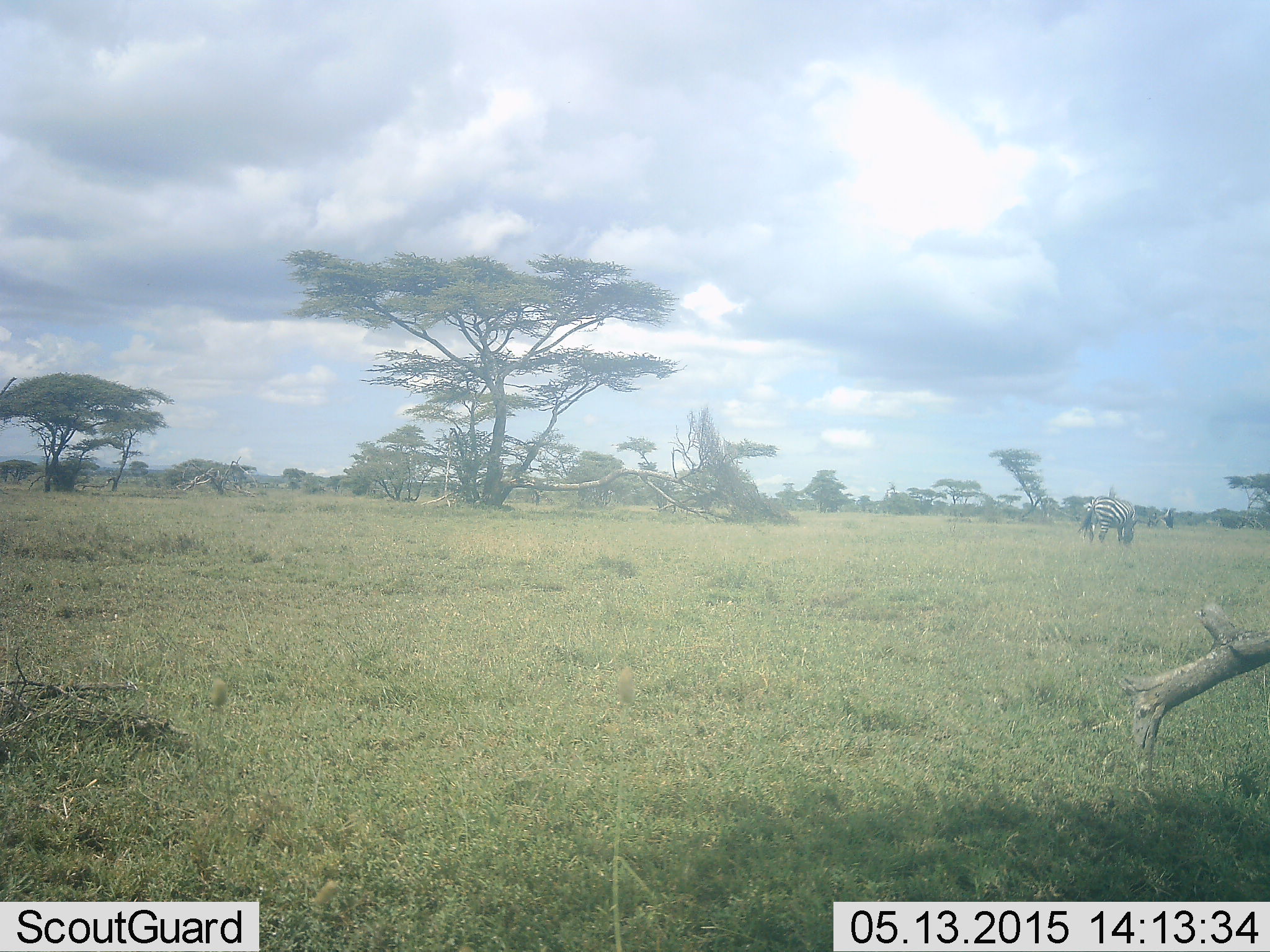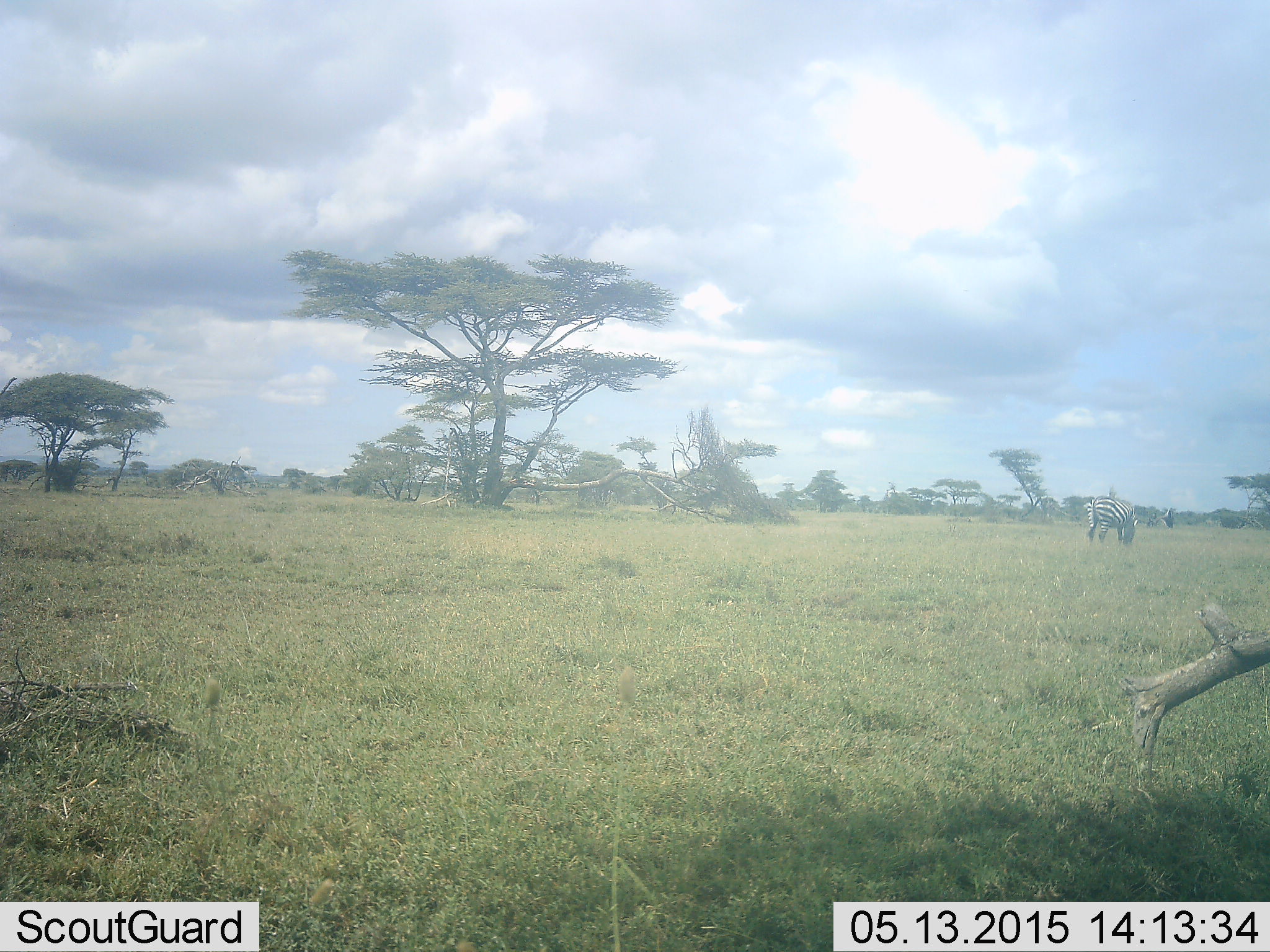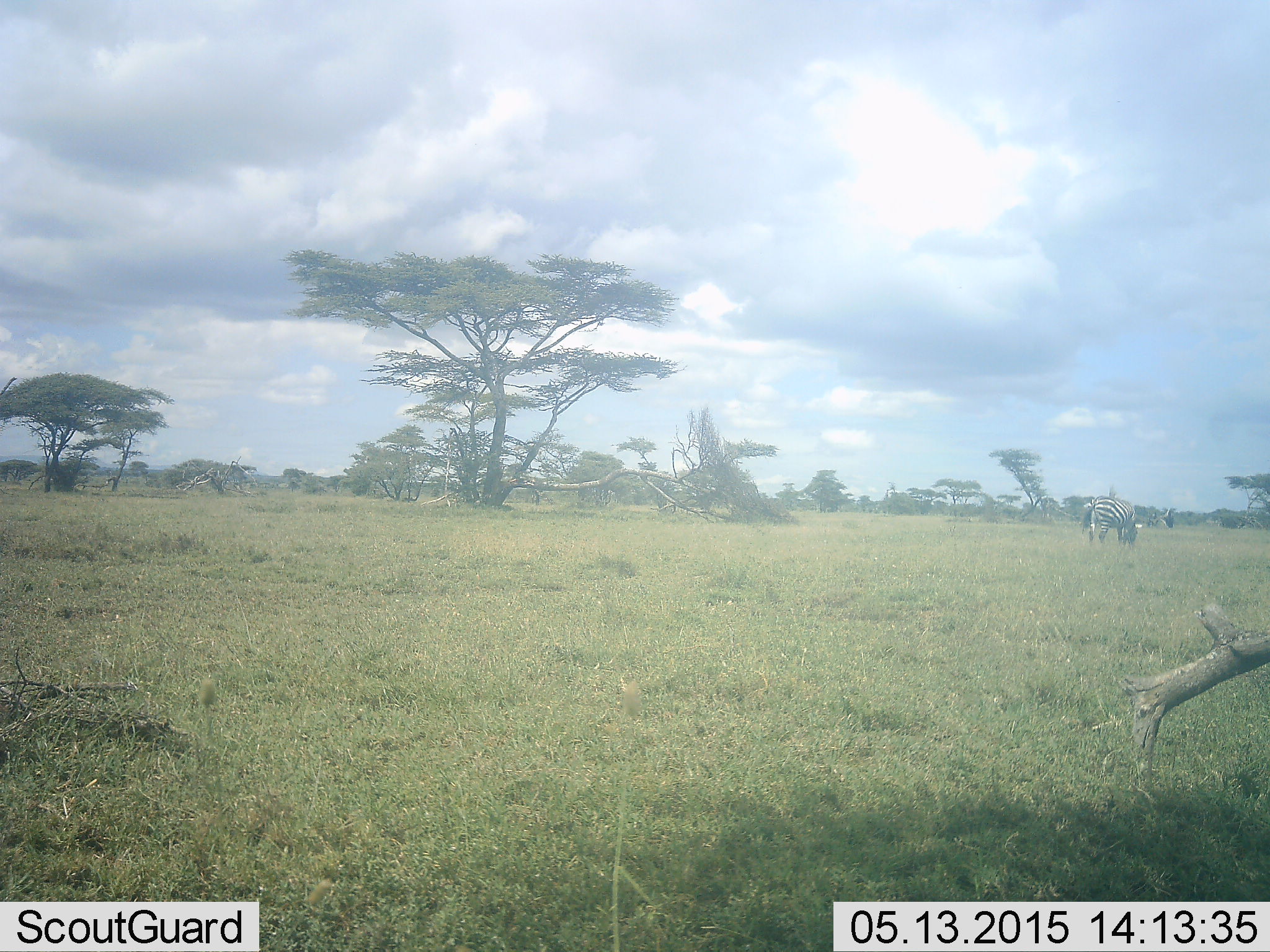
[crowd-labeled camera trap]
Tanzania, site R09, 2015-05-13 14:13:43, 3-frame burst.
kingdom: Animalia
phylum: Chordata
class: Mammalia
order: Perissodactyla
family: Equidae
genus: Equus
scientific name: Equus quagga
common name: plains zebra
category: zebra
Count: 1.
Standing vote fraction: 0%.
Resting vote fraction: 0%.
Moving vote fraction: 0%.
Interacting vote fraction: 0%.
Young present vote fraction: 0%.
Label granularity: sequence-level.